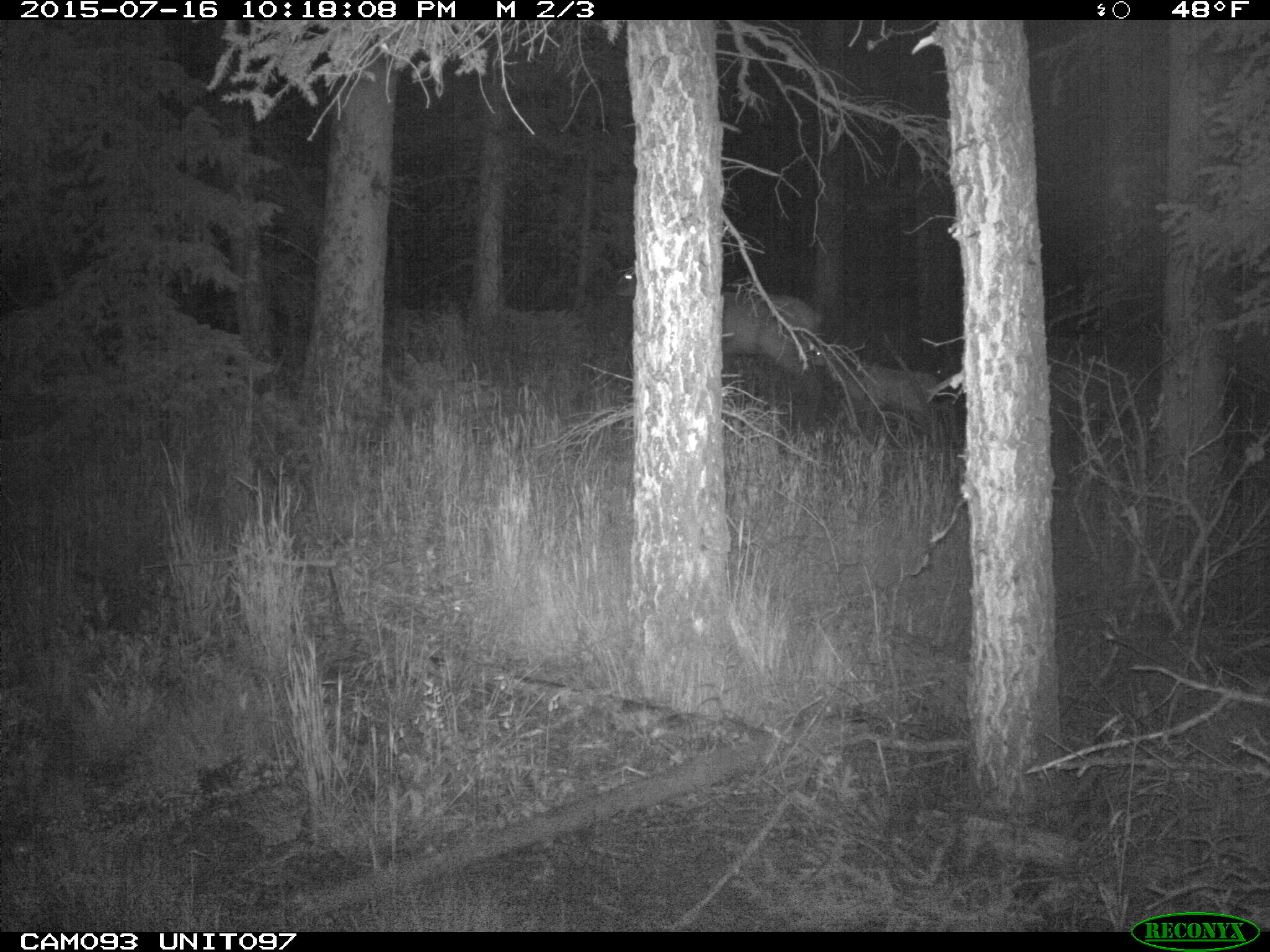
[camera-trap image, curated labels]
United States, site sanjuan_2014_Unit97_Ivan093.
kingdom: Animalia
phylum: Chordata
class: Mammalia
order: Artiodactyla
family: Cervidae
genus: Cervus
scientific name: Cervus elaphus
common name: red deer